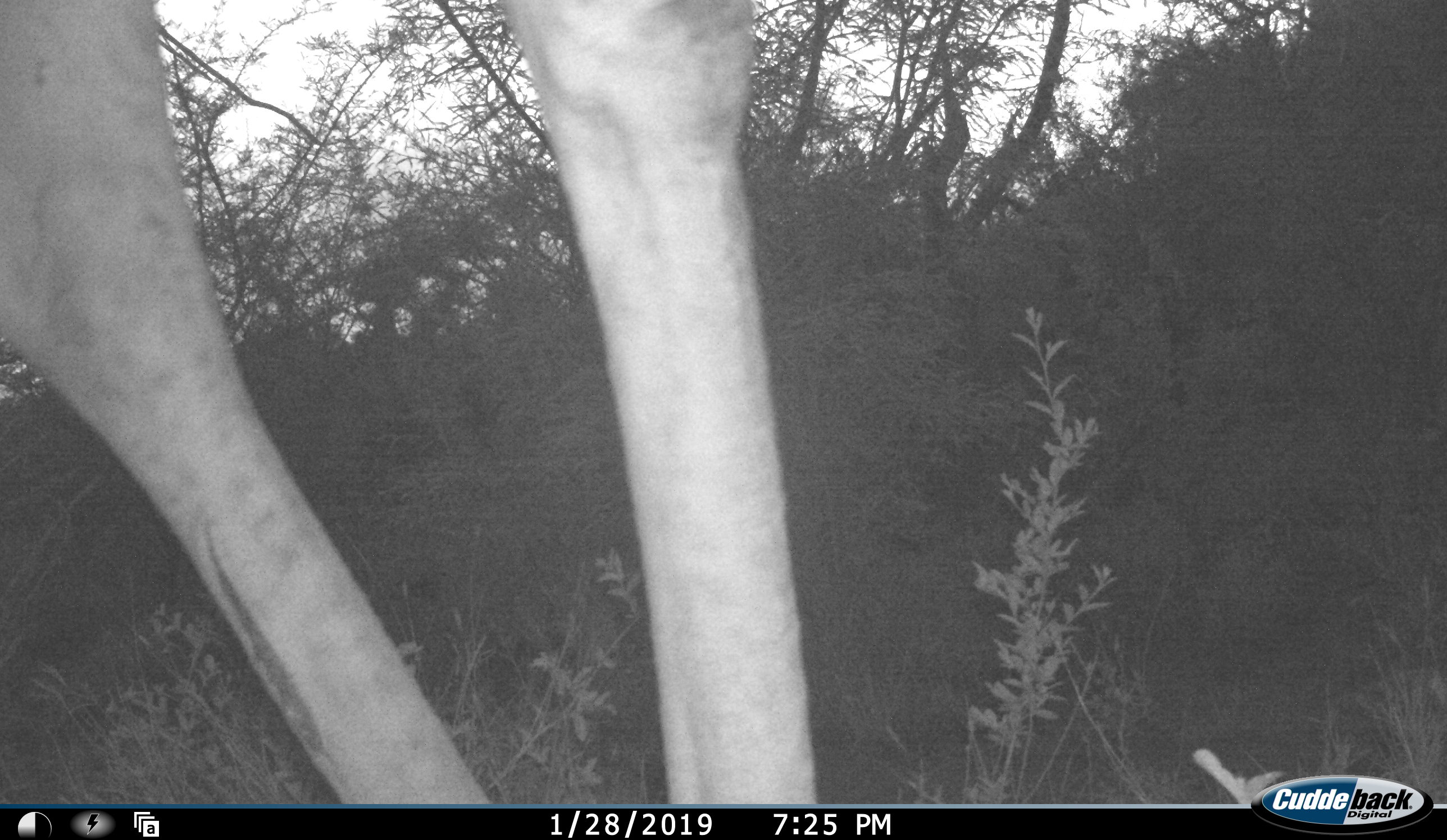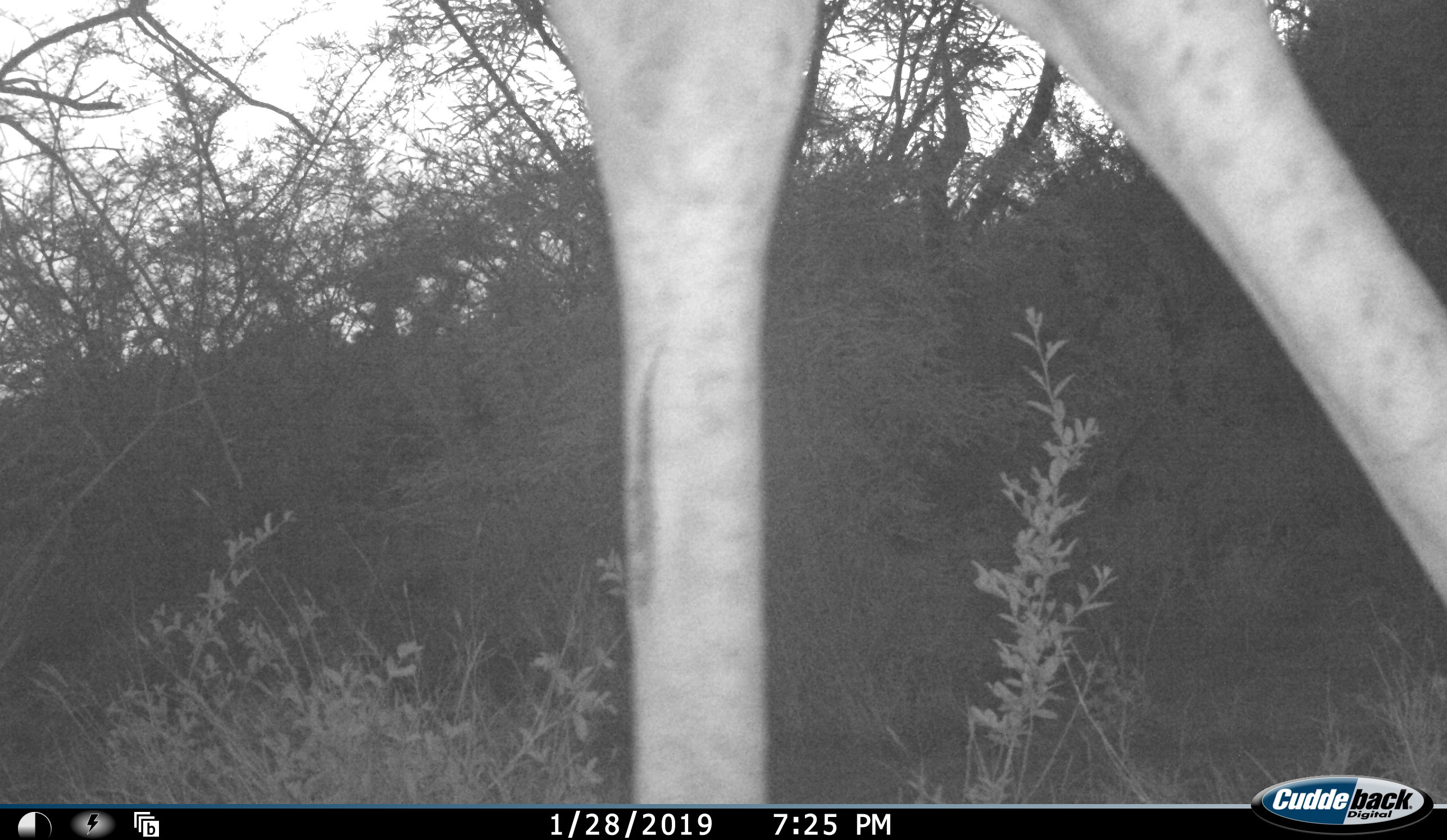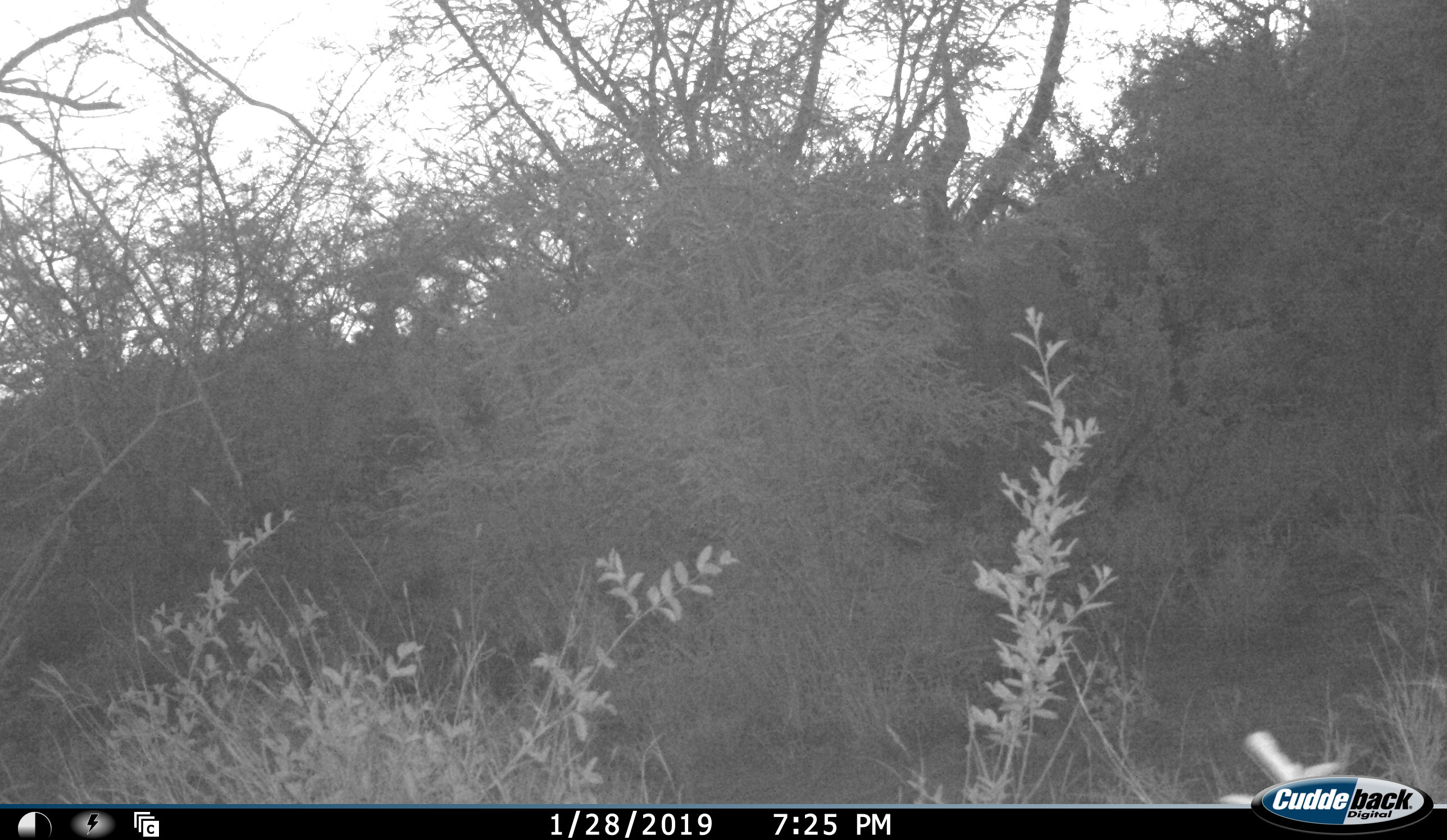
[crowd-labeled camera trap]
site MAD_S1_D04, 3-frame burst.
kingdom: Animalia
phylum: Chordata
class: Mammalia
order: Artiodactyla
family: Giraffidae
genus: Giraffa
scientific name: Giraffa camelopardalis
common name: giraffe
Giraffe (Giraffa camelopardalis), count 1. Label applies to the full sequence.